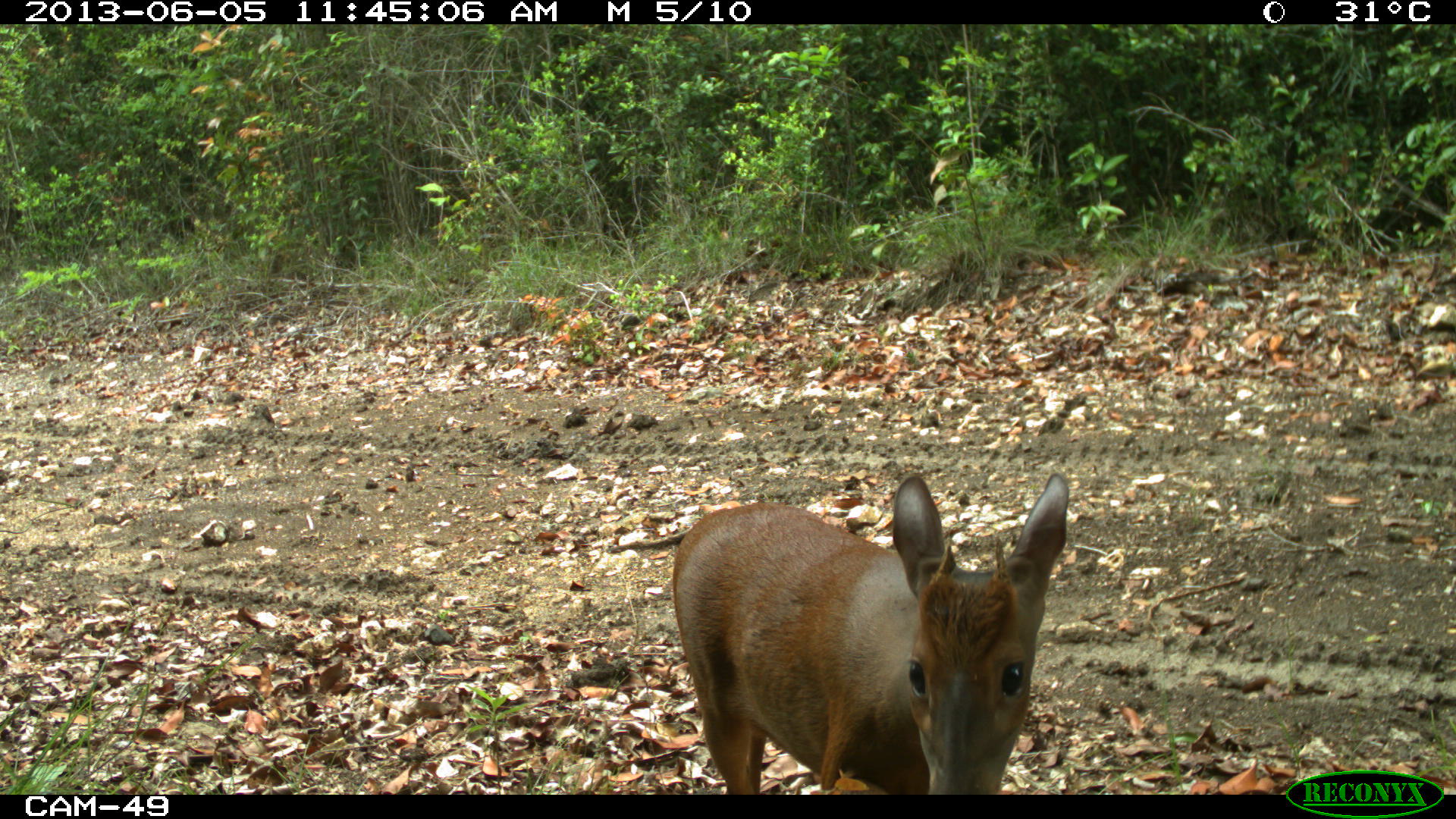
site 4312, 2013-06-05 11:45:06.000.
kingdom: Animalia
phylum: Chordata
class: Mammalia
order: Artiodactyla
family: Cervidae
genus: Mazama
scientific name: Mazama temama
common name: central american red brocket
Mazama temama (central american red brocket), count 1, sex male.